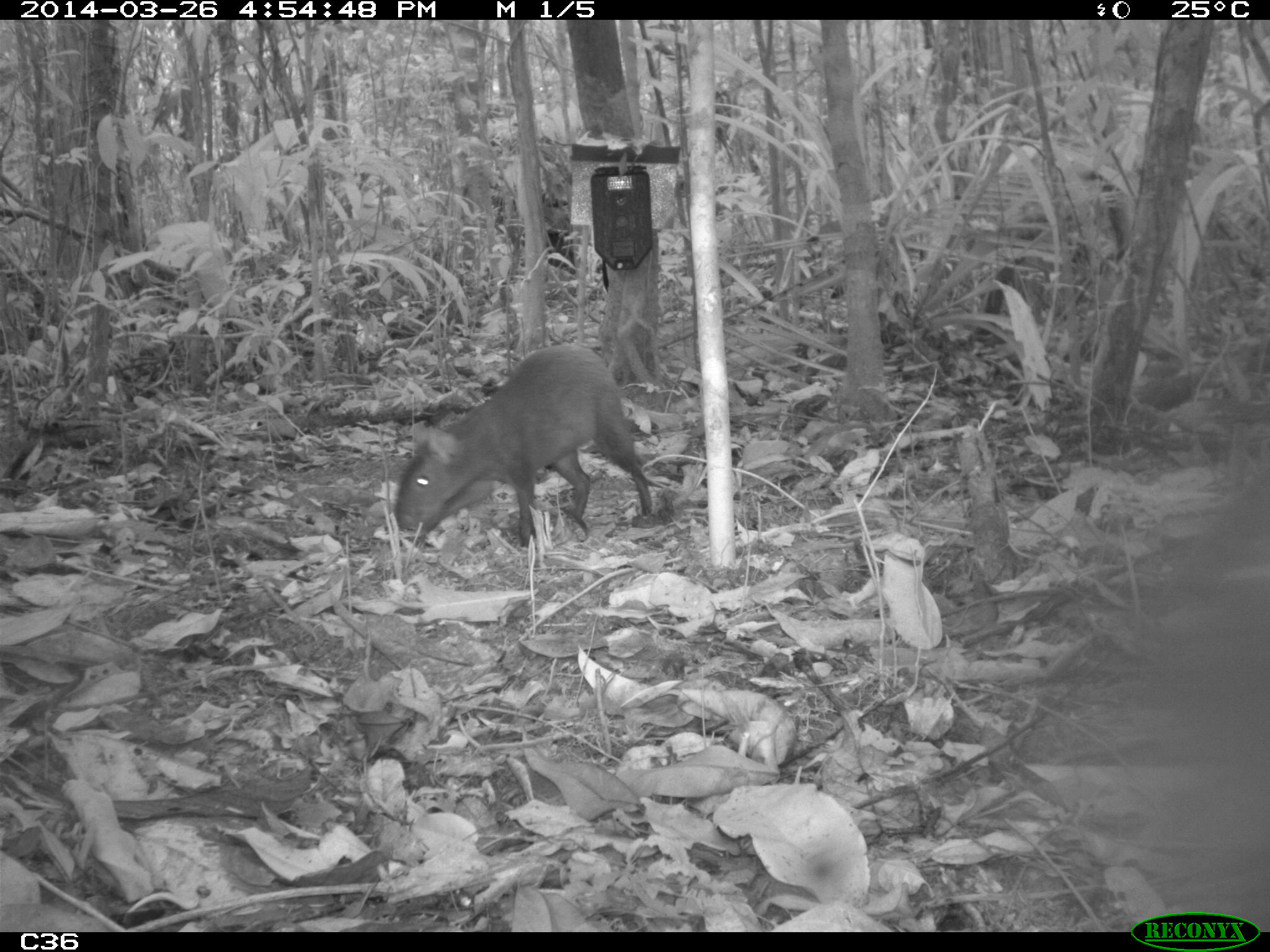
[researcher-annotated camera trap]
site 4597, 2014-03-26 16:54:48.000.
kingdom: Animalia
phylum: Chordata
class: Mammalia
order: Rodentia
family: Dasyproctidae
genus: Dasyprocta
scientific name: Dasyprocta leporina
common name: red-rumped agouti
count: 1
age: adult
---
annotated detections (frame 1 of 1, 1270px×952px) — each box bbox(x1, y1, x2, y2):
dasyprocta leporina: bbox(394, 342, 653, 549)